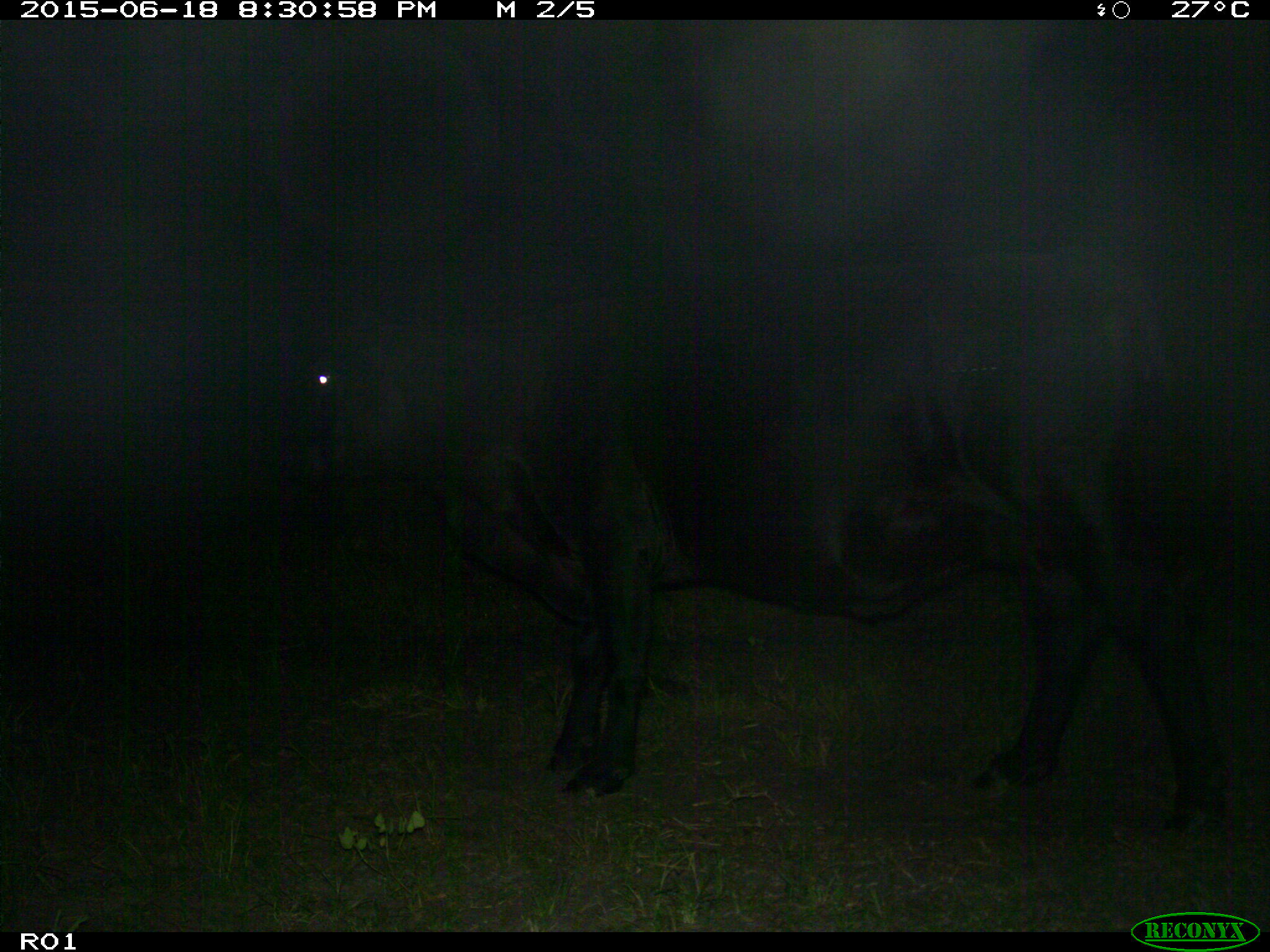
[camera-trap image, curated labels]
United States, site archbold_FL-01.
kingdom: Animalia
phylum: Chordata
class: Mammalia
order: Artiodactyla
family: Bovidae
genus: Bos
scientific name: Bos taurus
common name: domestic cow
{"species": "Bos taurus (domestic cow)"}